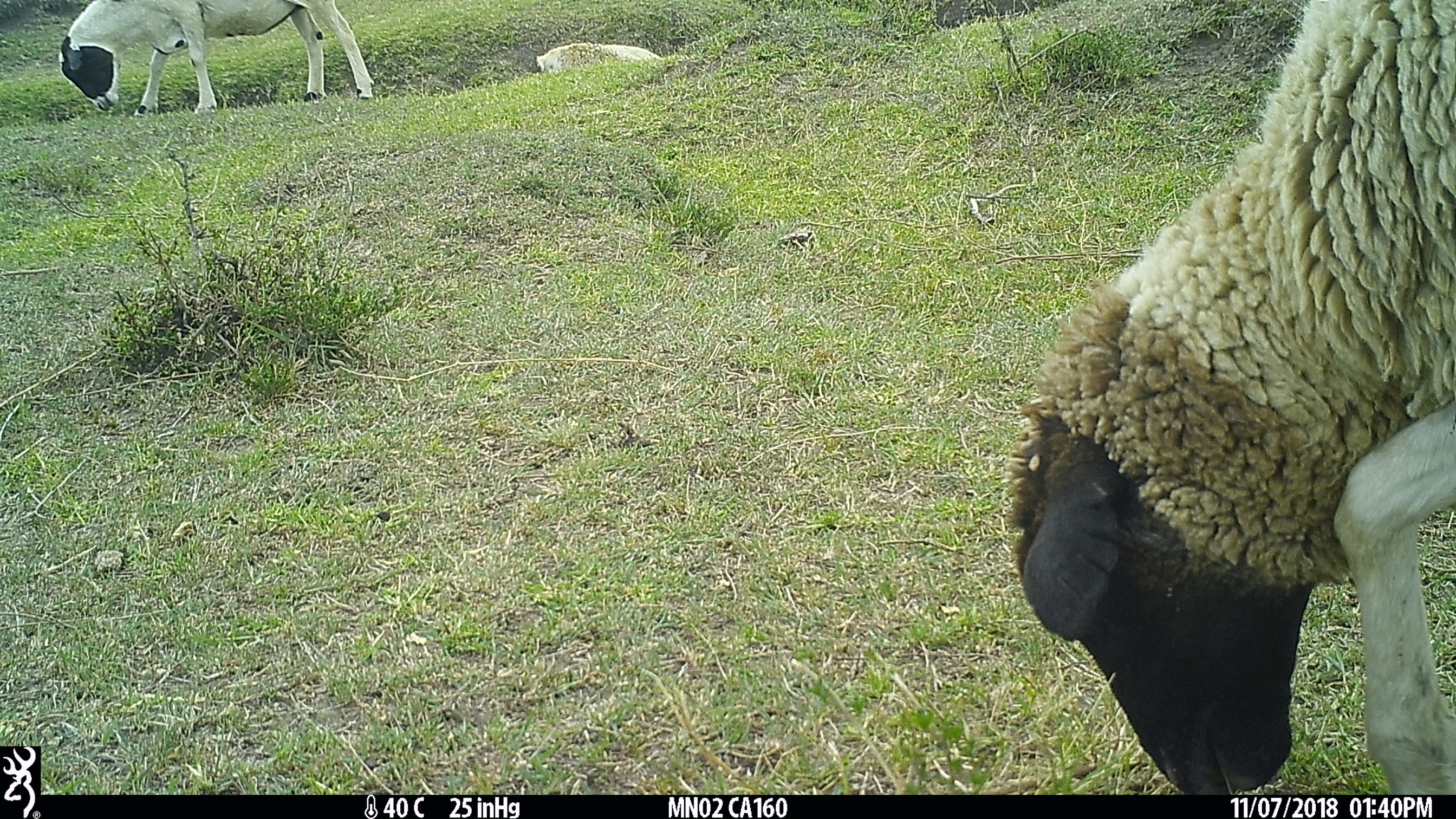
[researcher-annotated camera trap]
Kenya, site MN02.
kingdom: Animalia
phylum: Chordata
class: Mammalia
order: Artiodactyla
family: Bovidae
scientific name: Bovidae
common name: sheep or goat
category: shoat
Shoat (sheep or goat) (Bovidae).